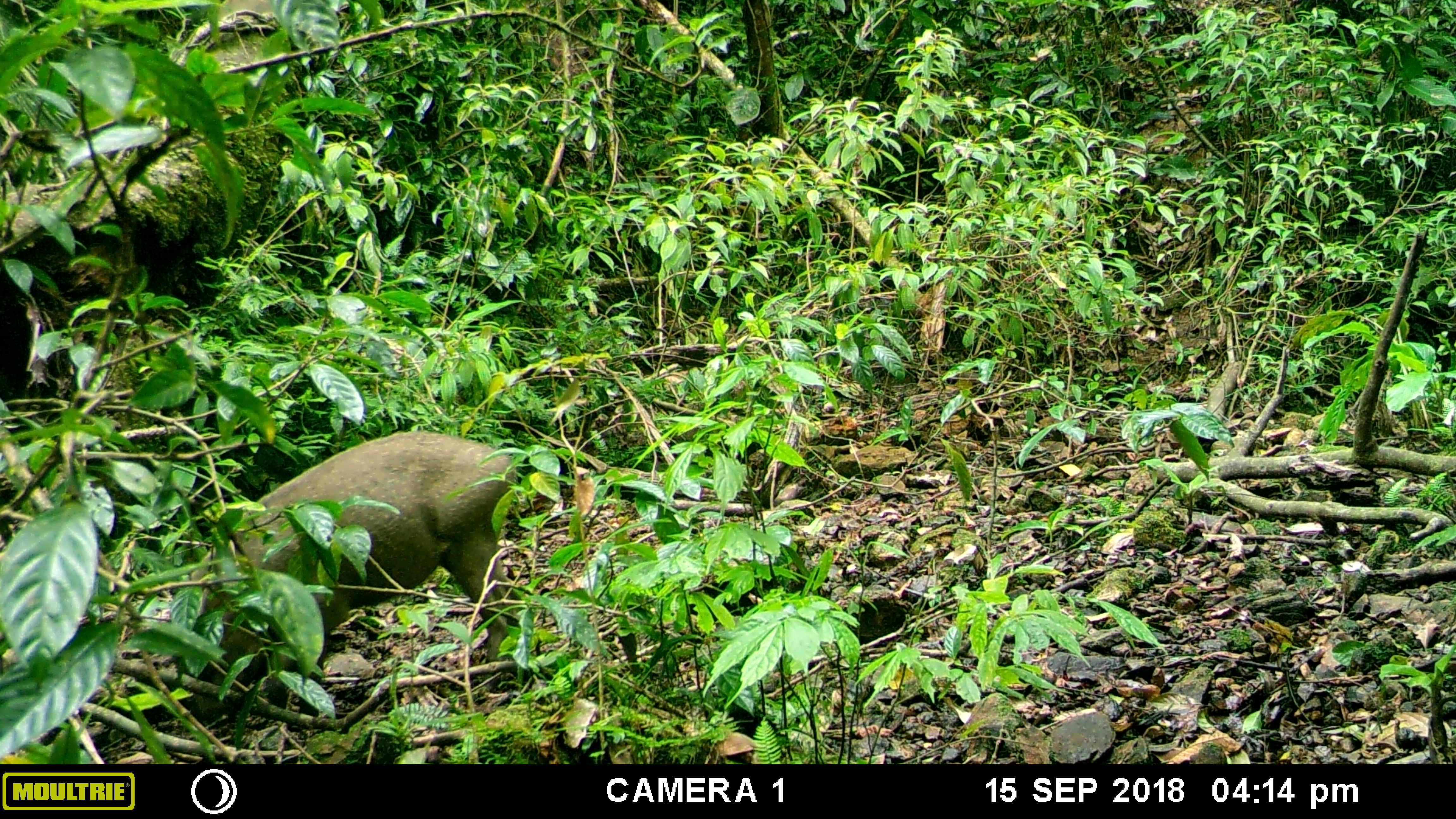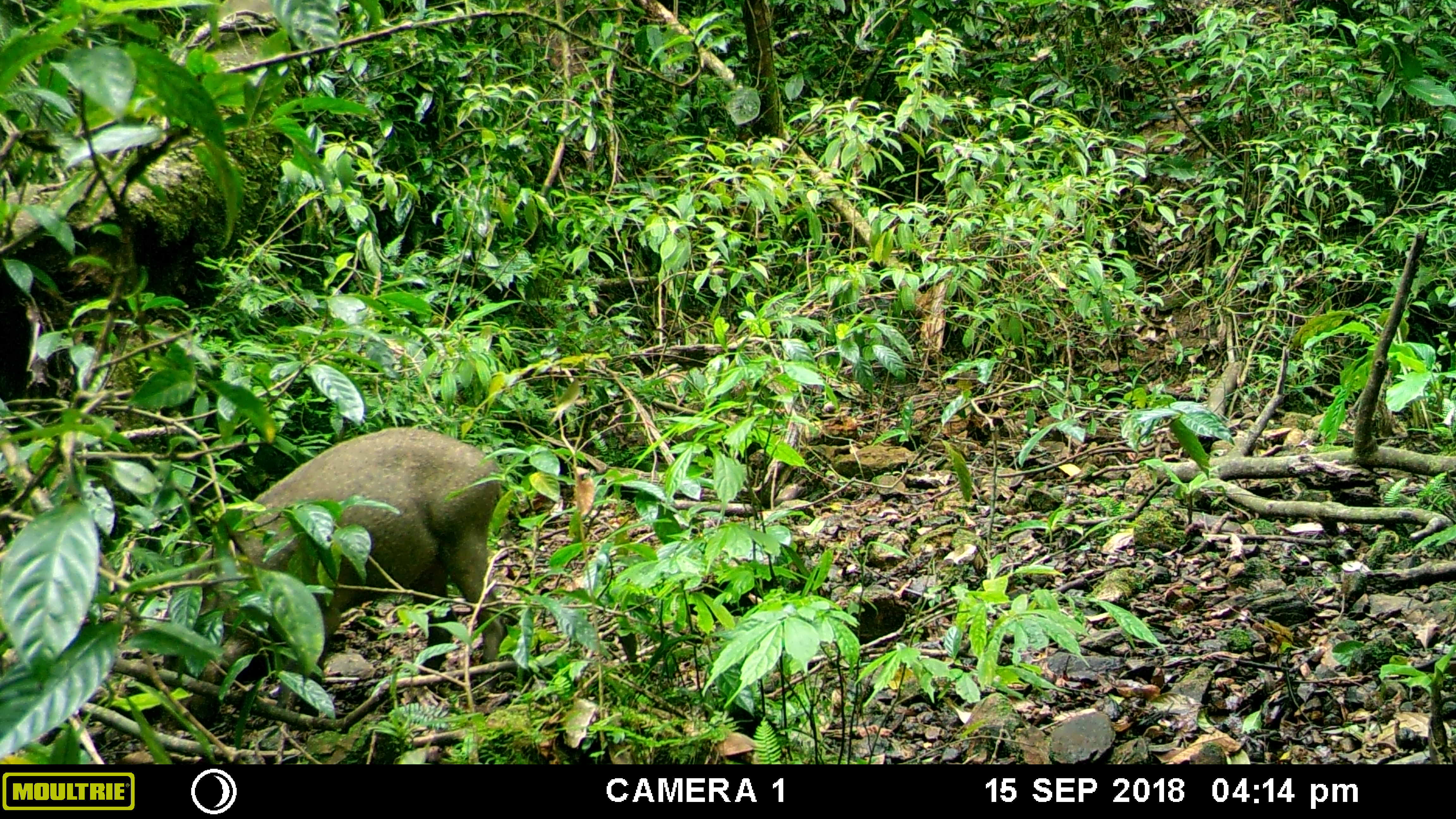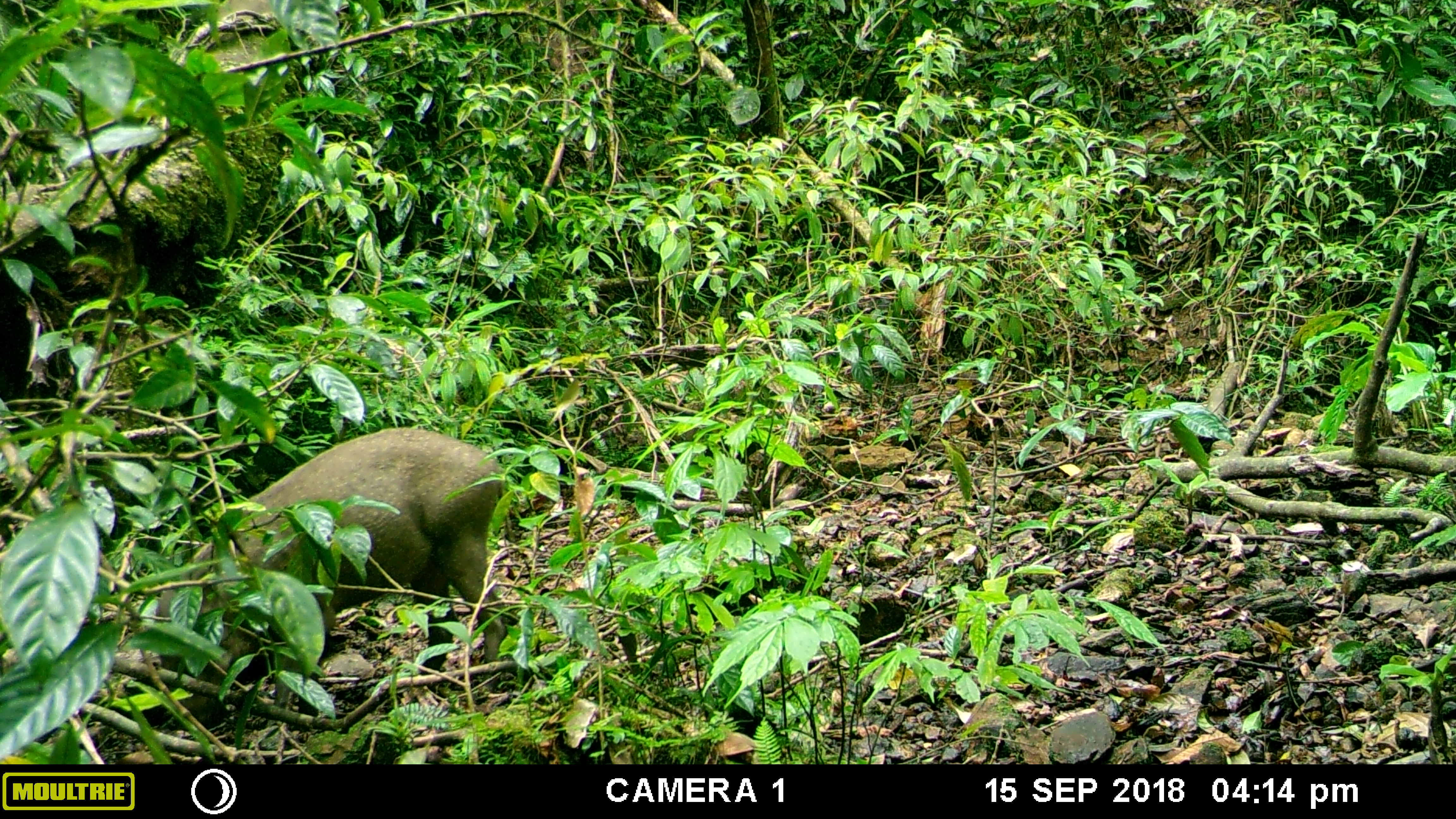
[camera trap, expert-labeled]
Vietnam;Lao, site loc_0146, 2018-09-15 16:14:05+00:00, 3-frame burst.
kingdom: Animalia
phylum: Chordata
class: Mammalia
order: Artiodactyla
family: Suidae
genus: Sus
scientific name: Sus scrofa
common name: eurasian wild pig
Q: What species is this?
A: Eurasian wild pig (Sus scrofa).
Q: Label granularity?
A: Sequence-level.